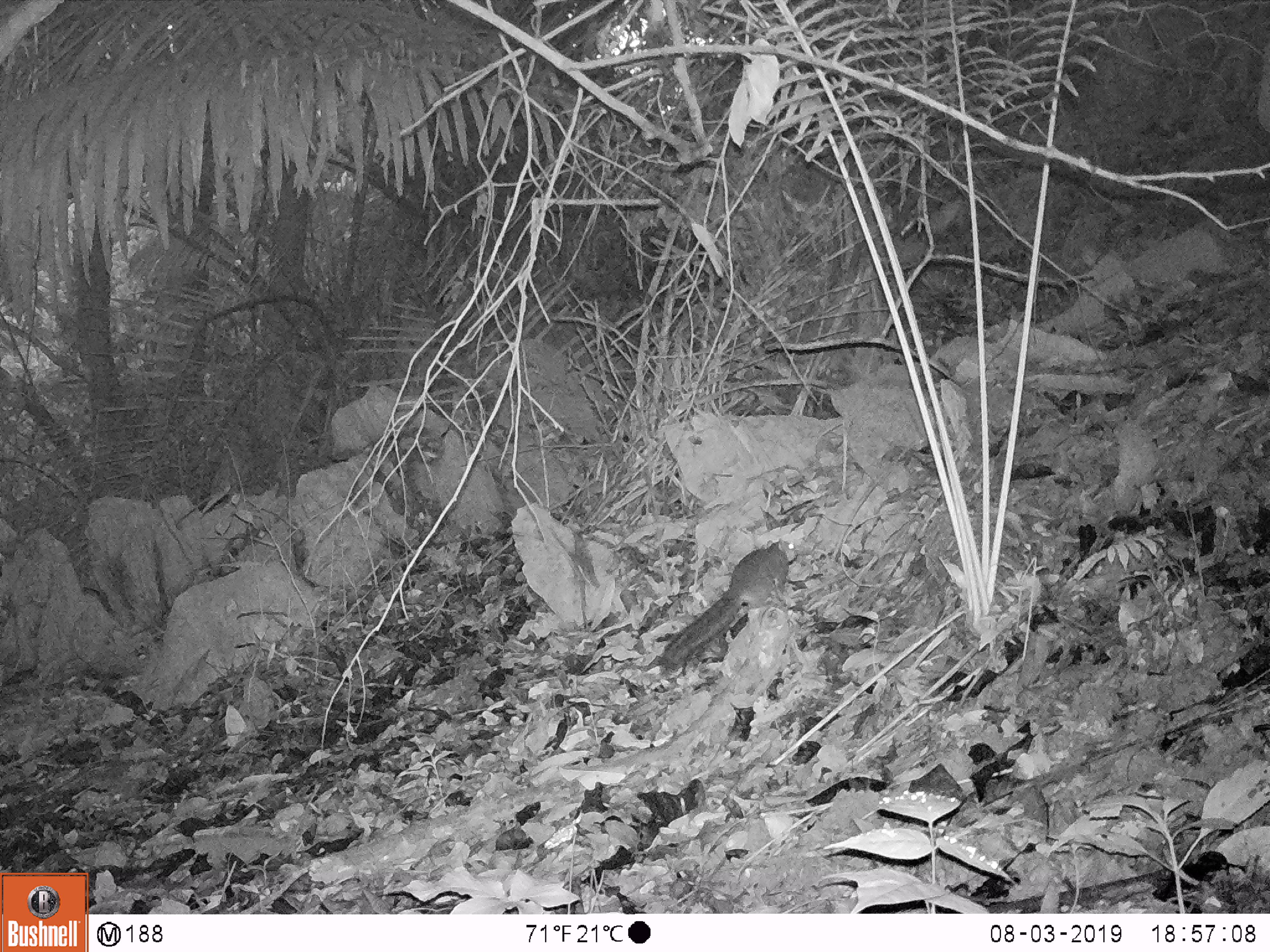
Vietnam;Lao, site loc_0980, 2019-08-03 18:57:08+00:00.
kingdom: Animalia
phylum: Chordata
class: Mammalia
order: Rodentia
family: Sciuridae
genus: Dremomys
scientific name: Dremomys rufigenis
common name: red-cheeked squirrel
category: red cheeked squirrel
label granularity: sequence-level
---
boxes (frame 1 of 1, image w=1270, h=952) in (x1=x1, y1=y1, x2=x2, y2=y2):
red cheeked squirrel: (x1=657, y1=538, x2=798, y2=670)